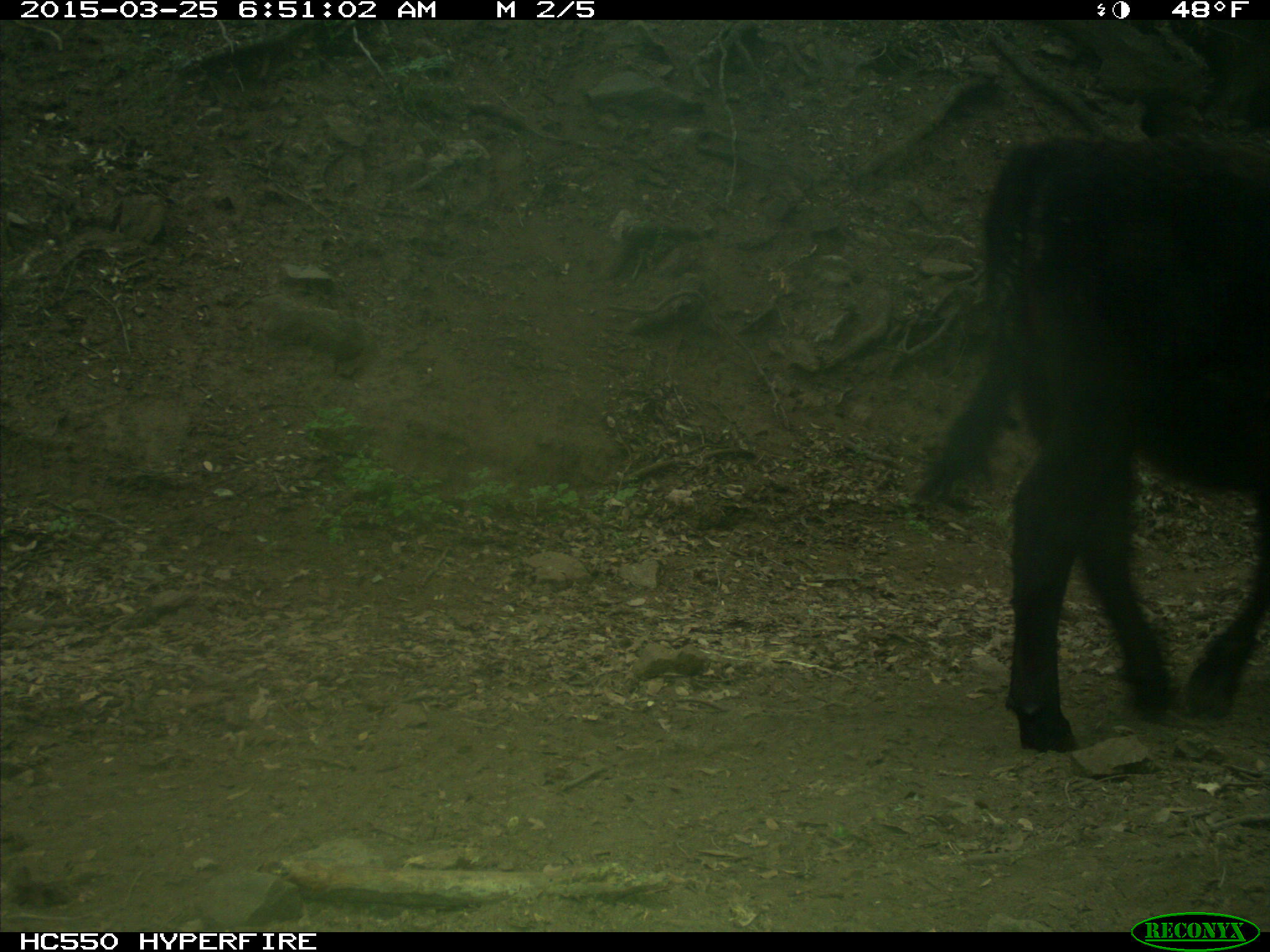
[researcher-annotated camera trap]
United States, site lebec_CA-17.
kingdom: Animalia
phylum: Chordata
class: Mammalia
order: Artiodactyla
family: Bovidae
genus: Bos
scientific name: Bos taurus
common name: domestic cow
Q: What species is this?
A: Bos taurus (domestic cow).